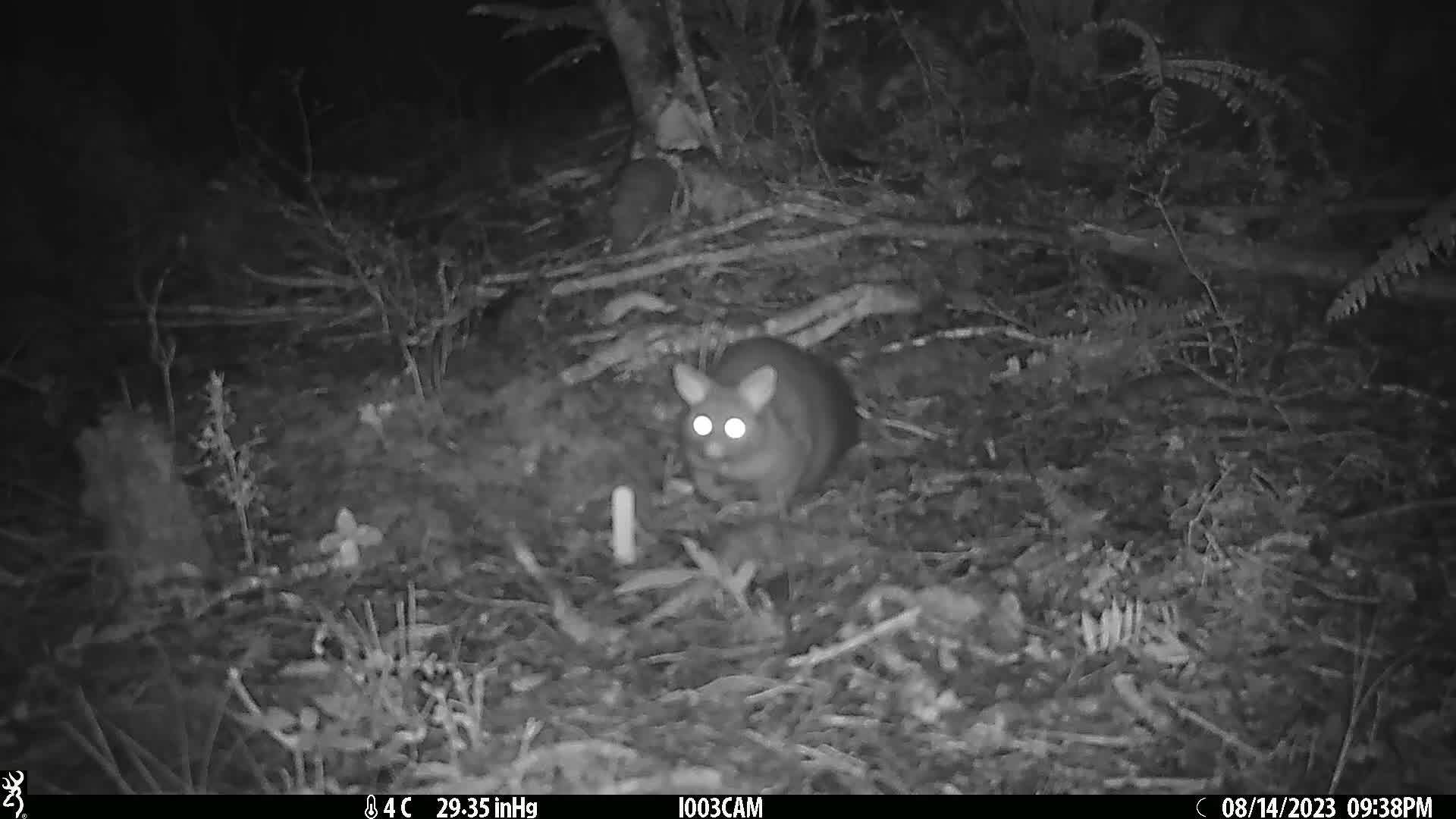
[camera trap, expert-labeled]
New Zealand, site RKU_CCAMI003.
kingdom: Animalia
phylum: Chordata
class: Mammalia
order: Diprotodontia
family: Phalangeridae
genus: Trichosurus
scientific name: Trichosurus vulpecula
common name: common brushtail possum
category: possum